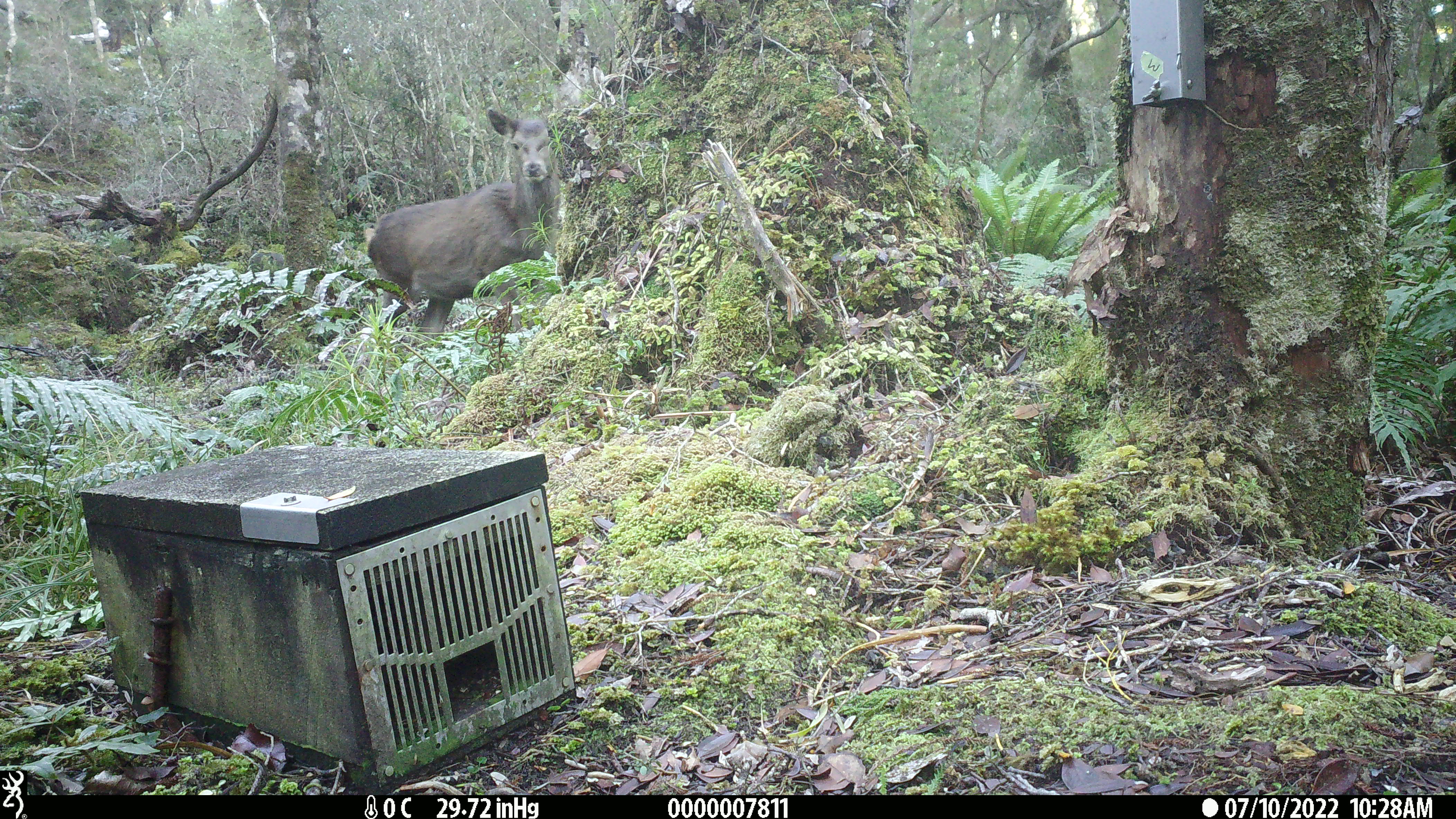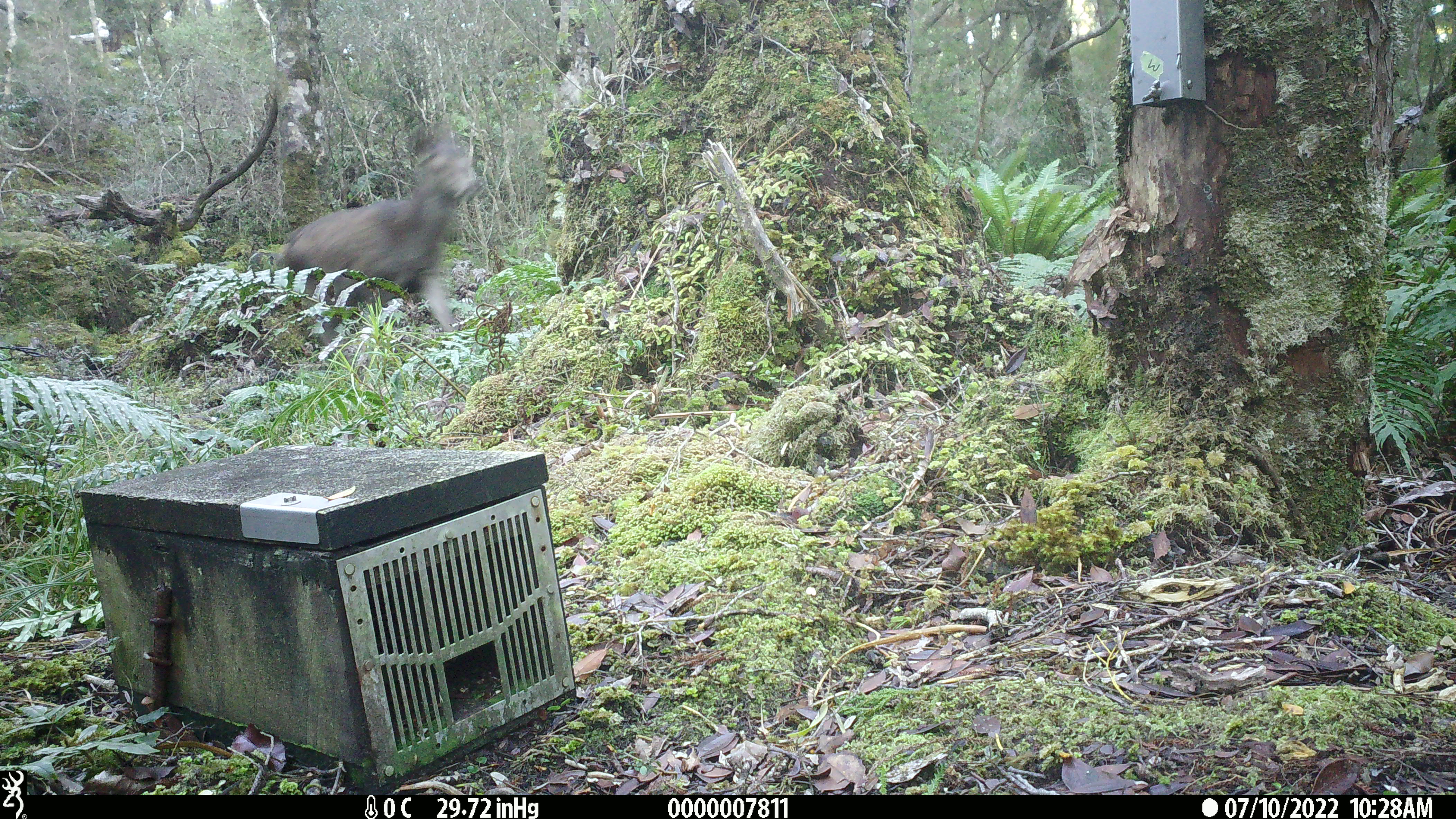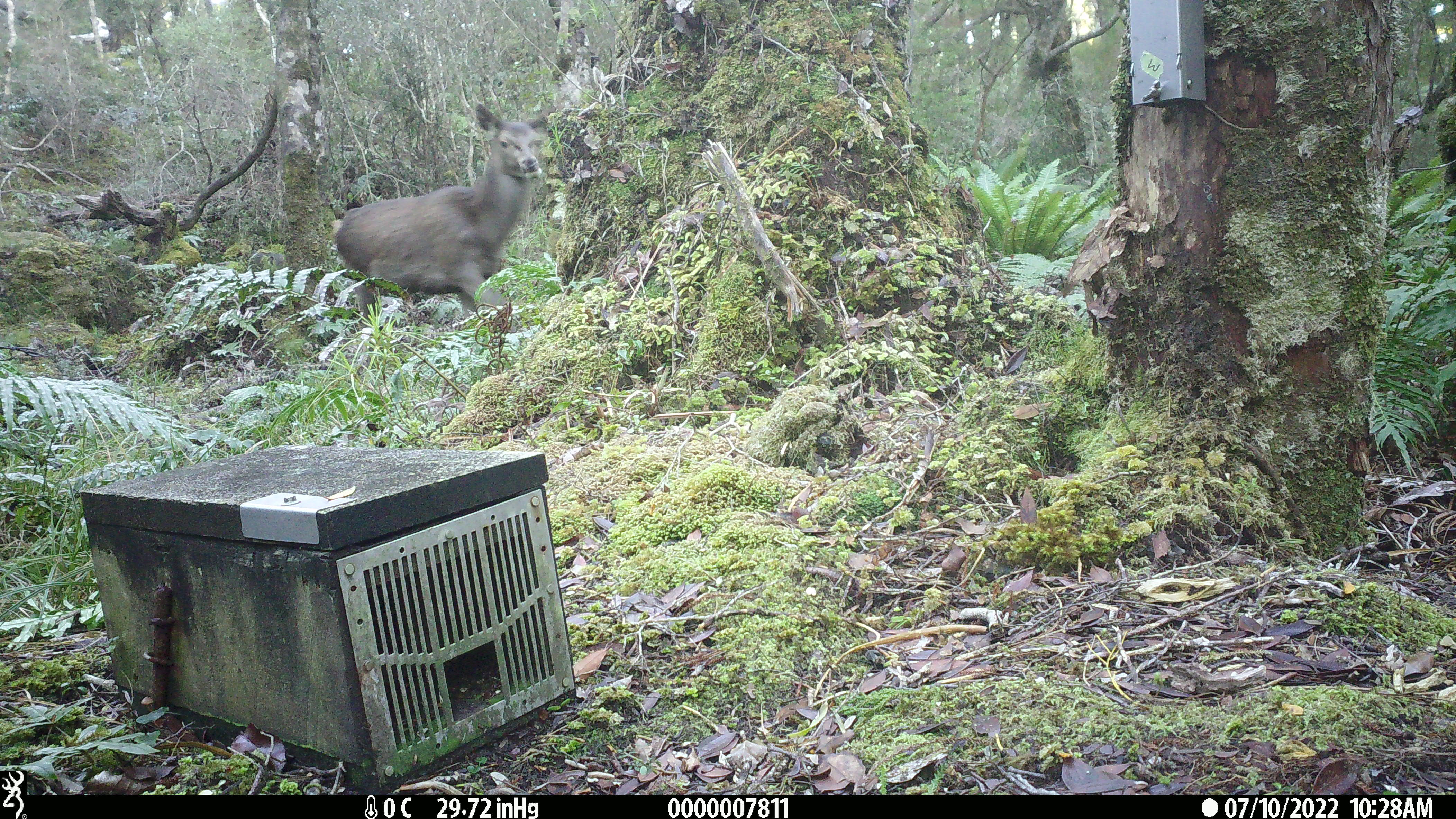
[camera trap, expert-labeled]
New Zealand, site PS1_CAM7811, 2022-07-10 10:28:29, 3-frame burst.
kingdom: Animalia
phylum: Chordata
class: Mammalia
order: Artiodactyla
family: Cervidae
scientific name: Cervidae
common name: deer